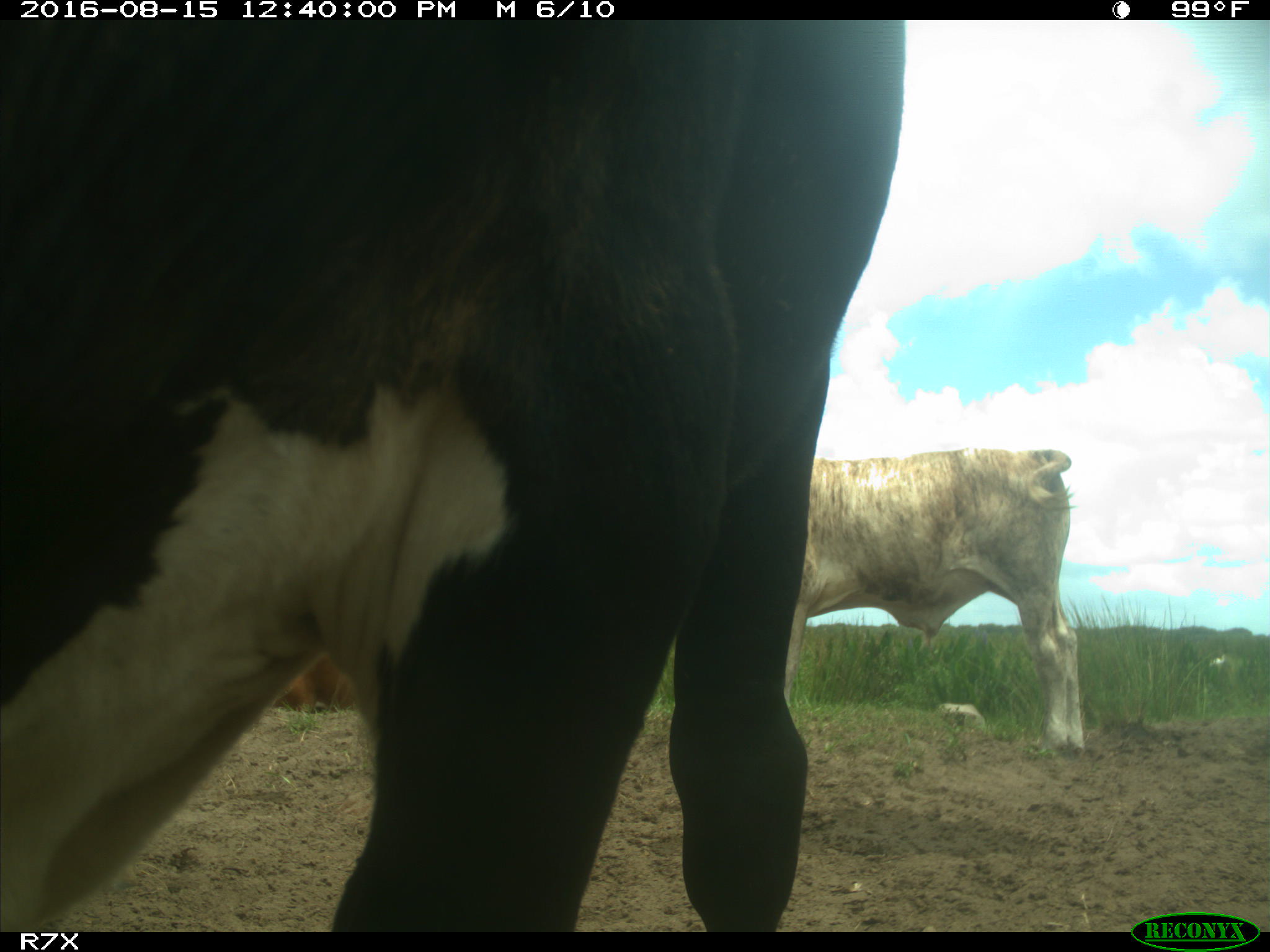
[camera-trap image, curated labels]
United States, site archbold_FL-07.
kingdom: Animalia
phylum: Chordata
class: Mammalia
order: Artiodactyla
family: Bovidae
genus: Bos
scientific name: Bos taurus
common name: domestic cow